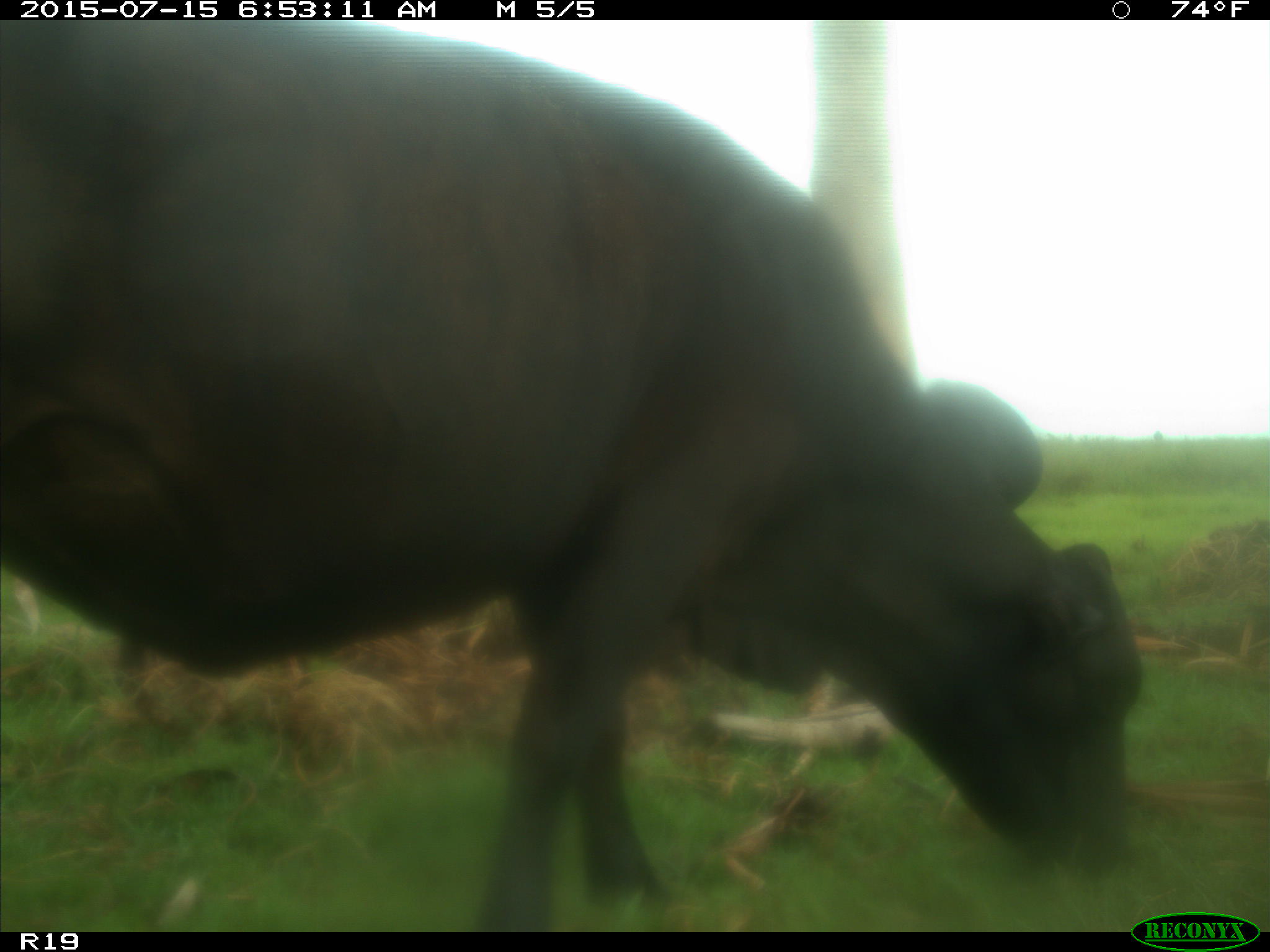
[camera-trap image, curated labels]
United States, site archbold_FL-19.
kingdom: Animalia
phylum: Chordata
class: Mammalia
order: Artiodactyla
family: Bovidae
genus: Bos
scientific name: Bos taurus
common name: domestic cow